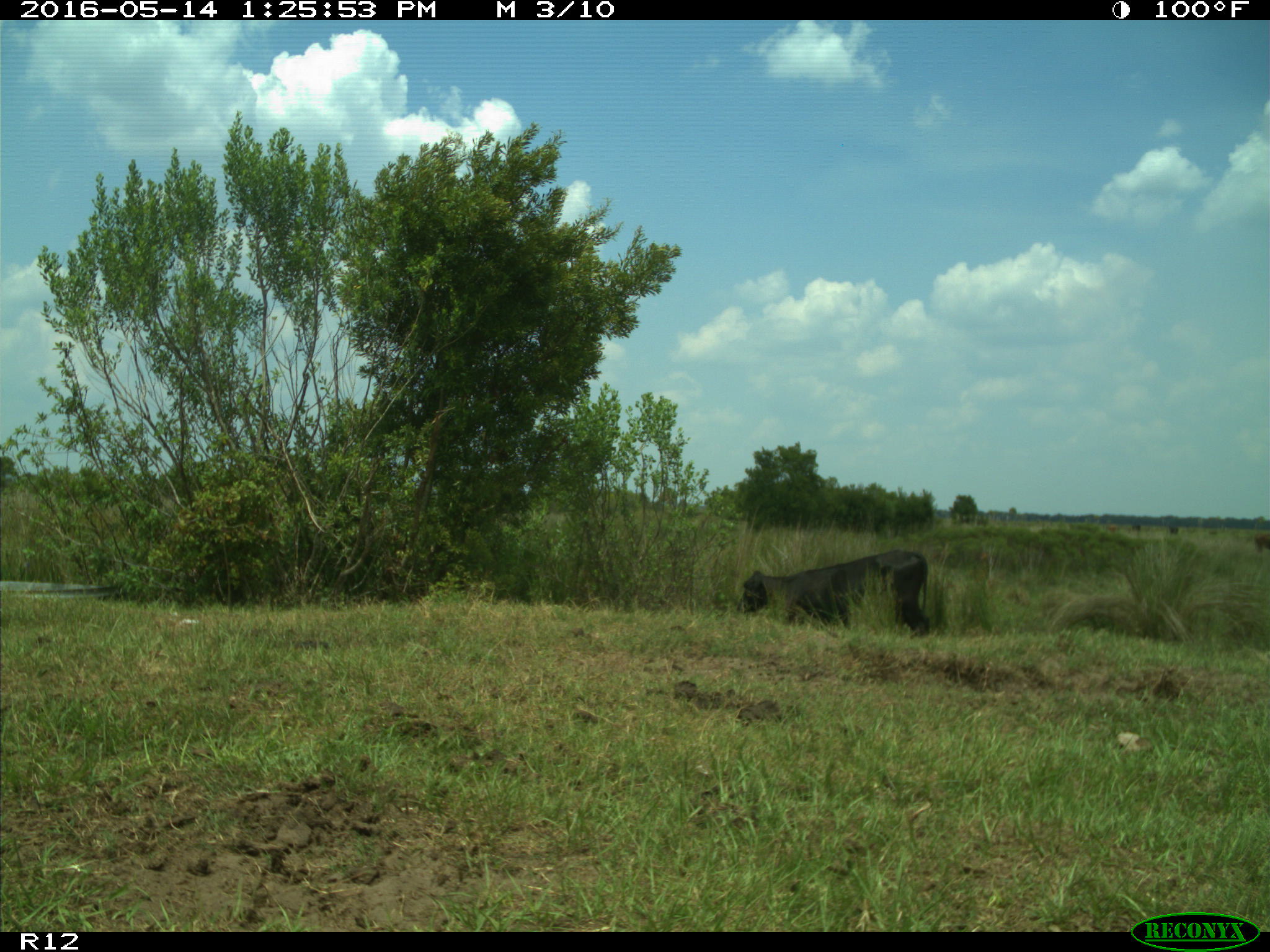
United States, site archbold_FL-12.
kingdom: Animalia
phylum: Chordata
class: Mammalia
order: Artiodactyla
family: Bovidae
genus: Bos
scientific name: Bos taurus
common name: domestic cow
Bos taurus (domestic cow).